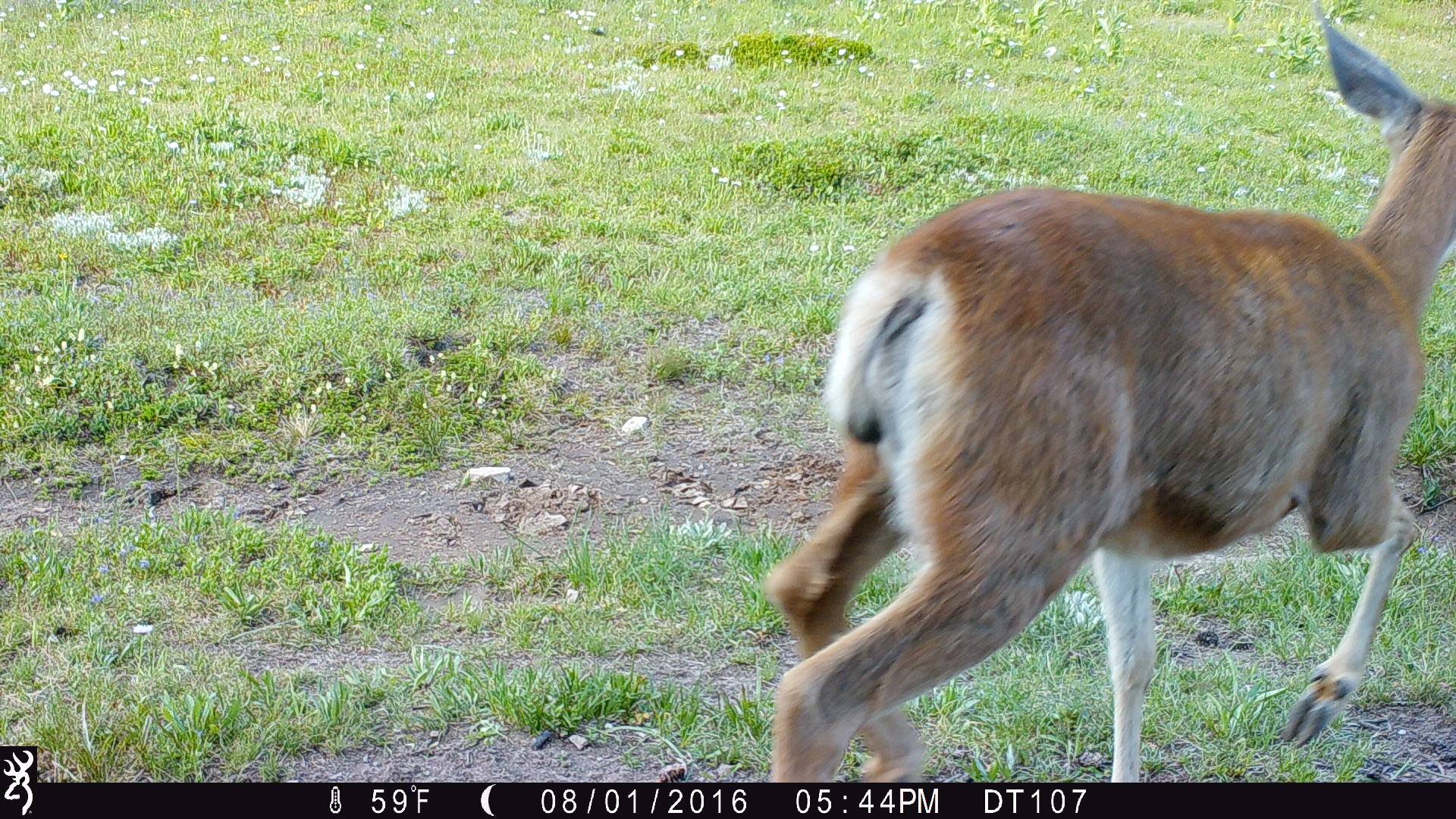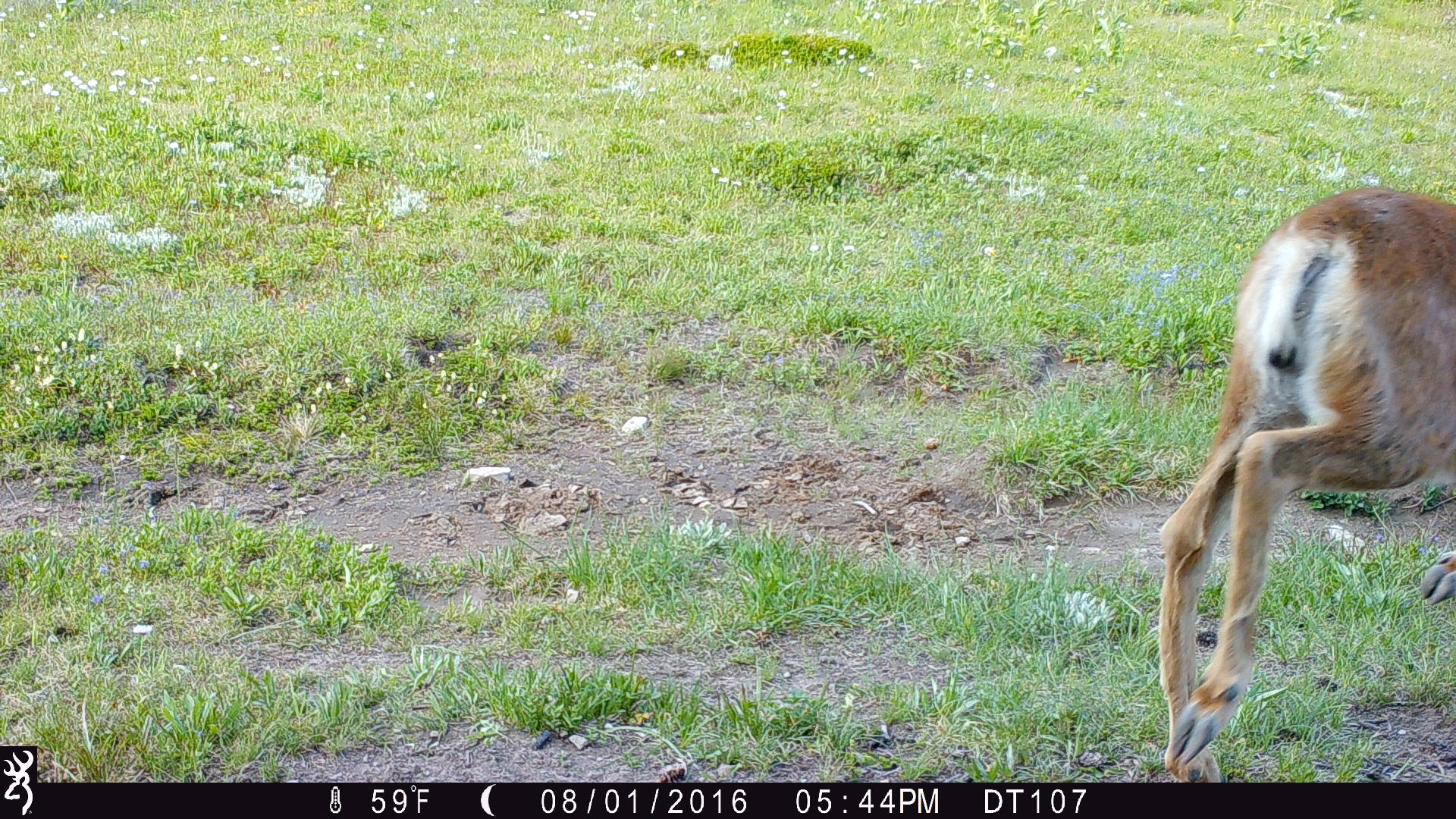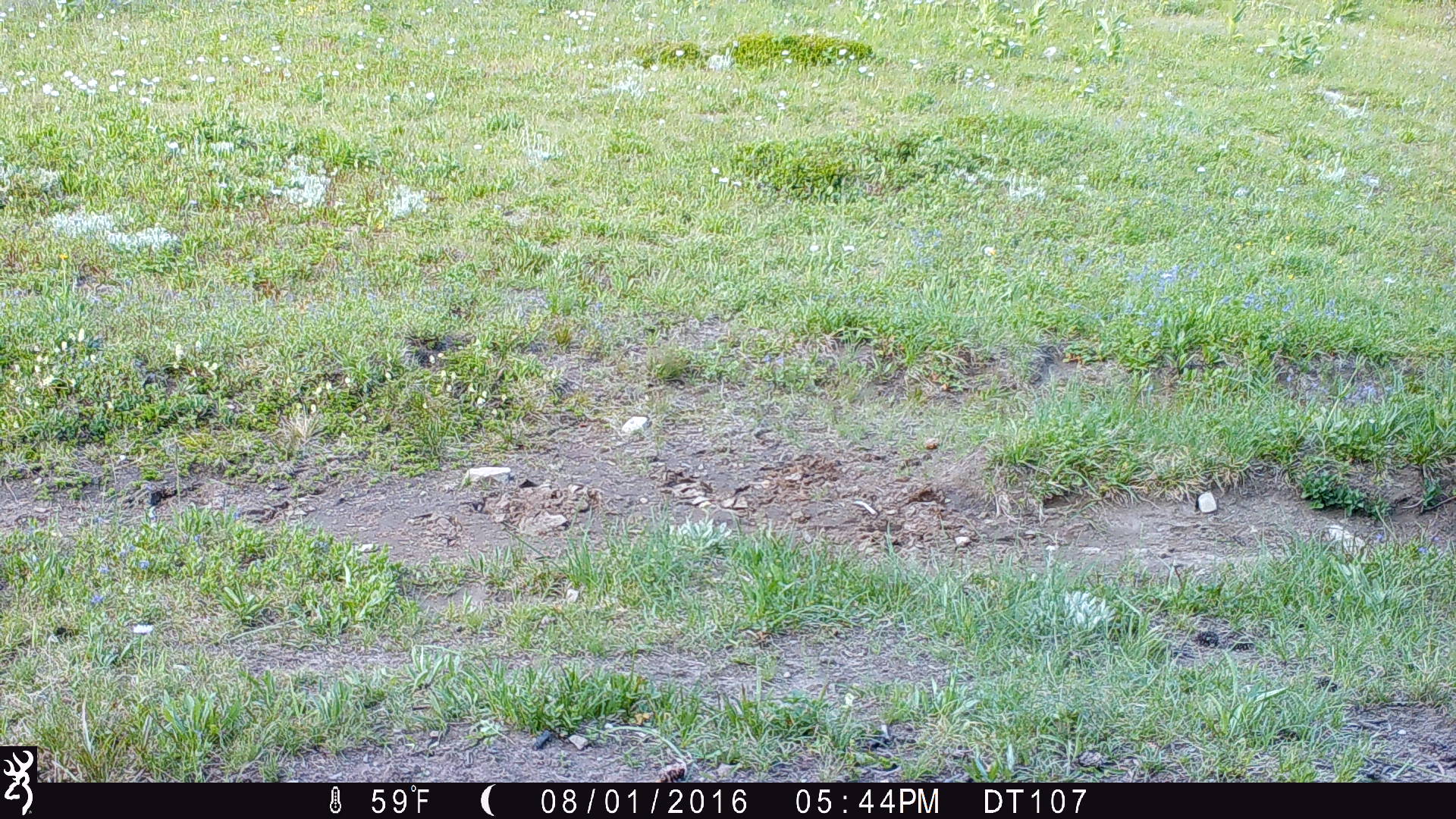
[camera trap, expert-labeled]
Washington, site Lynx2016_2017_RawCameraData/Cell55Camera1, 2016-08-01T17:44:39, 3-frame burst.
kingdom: Animalia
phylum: Chordata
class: Mammalia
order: Artiodactyla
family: Cervidae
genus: Odocoileus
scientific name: Odocoileus hemionus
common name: mule deer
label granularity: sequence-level